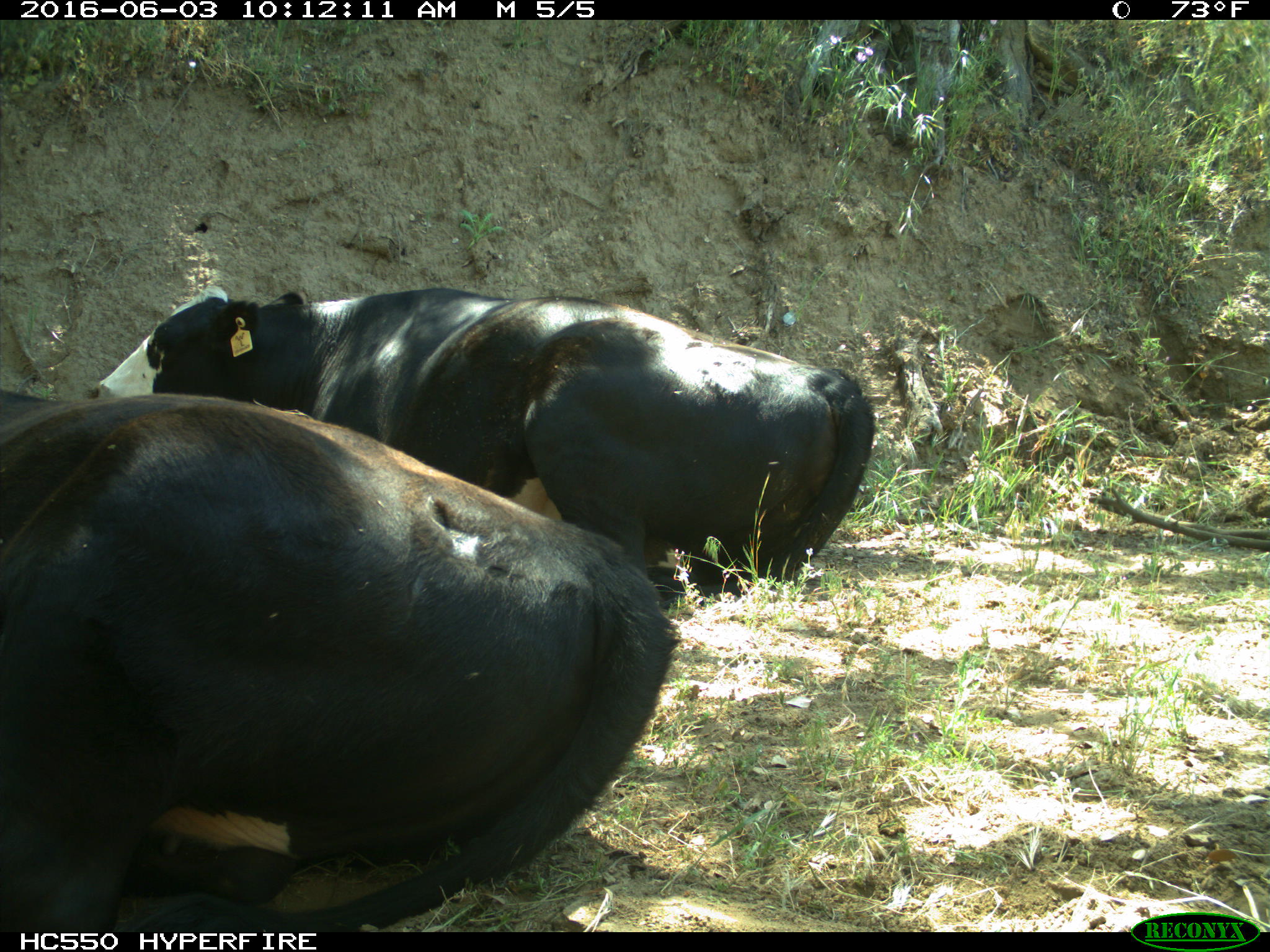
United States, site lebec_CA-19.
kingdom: Animalia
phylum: Chordata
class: Mammalia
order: Artiodactyla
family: Bovidae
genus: Bos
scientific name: Bos taurus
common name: domestic cow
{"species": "Bos taurus (domestic cow)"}